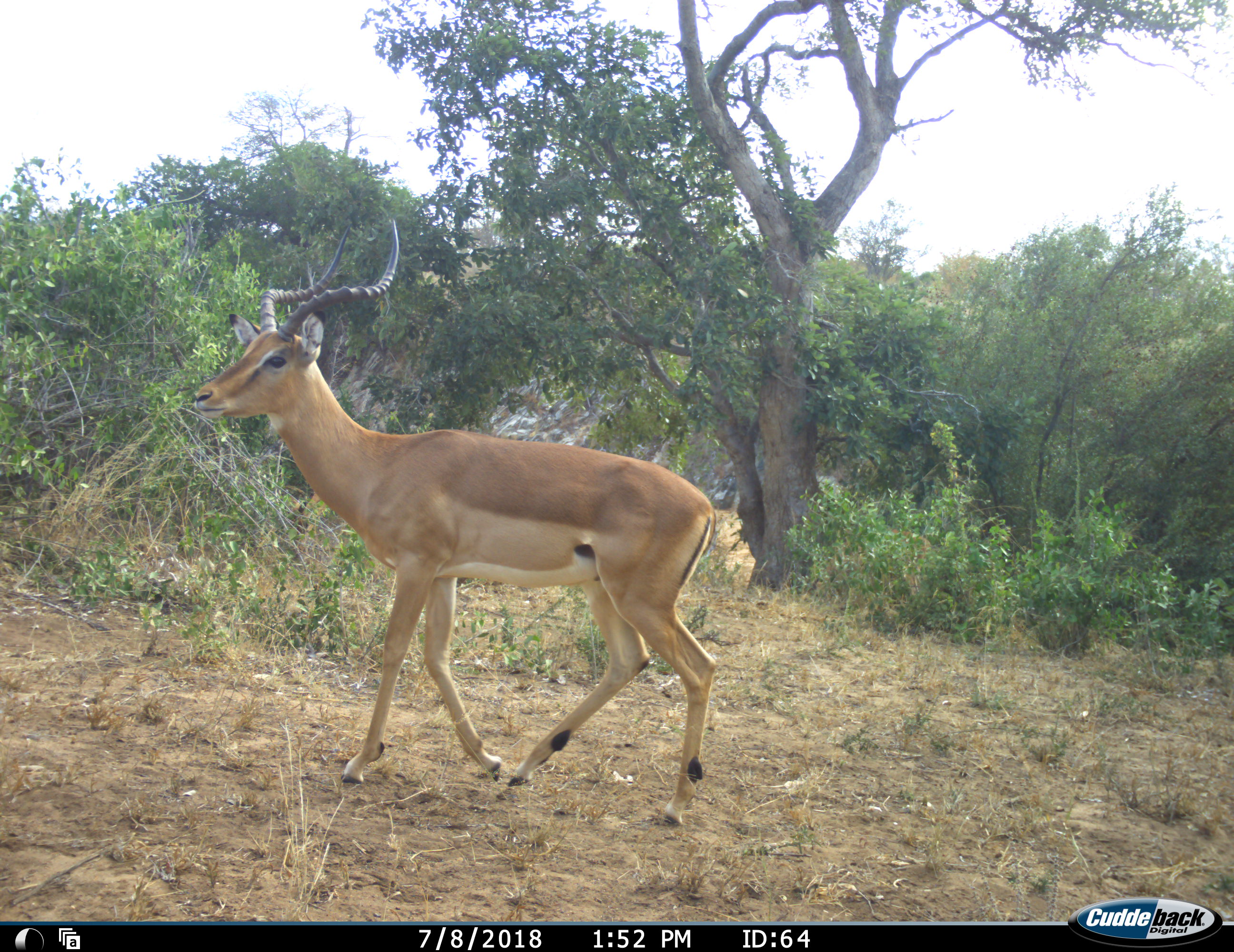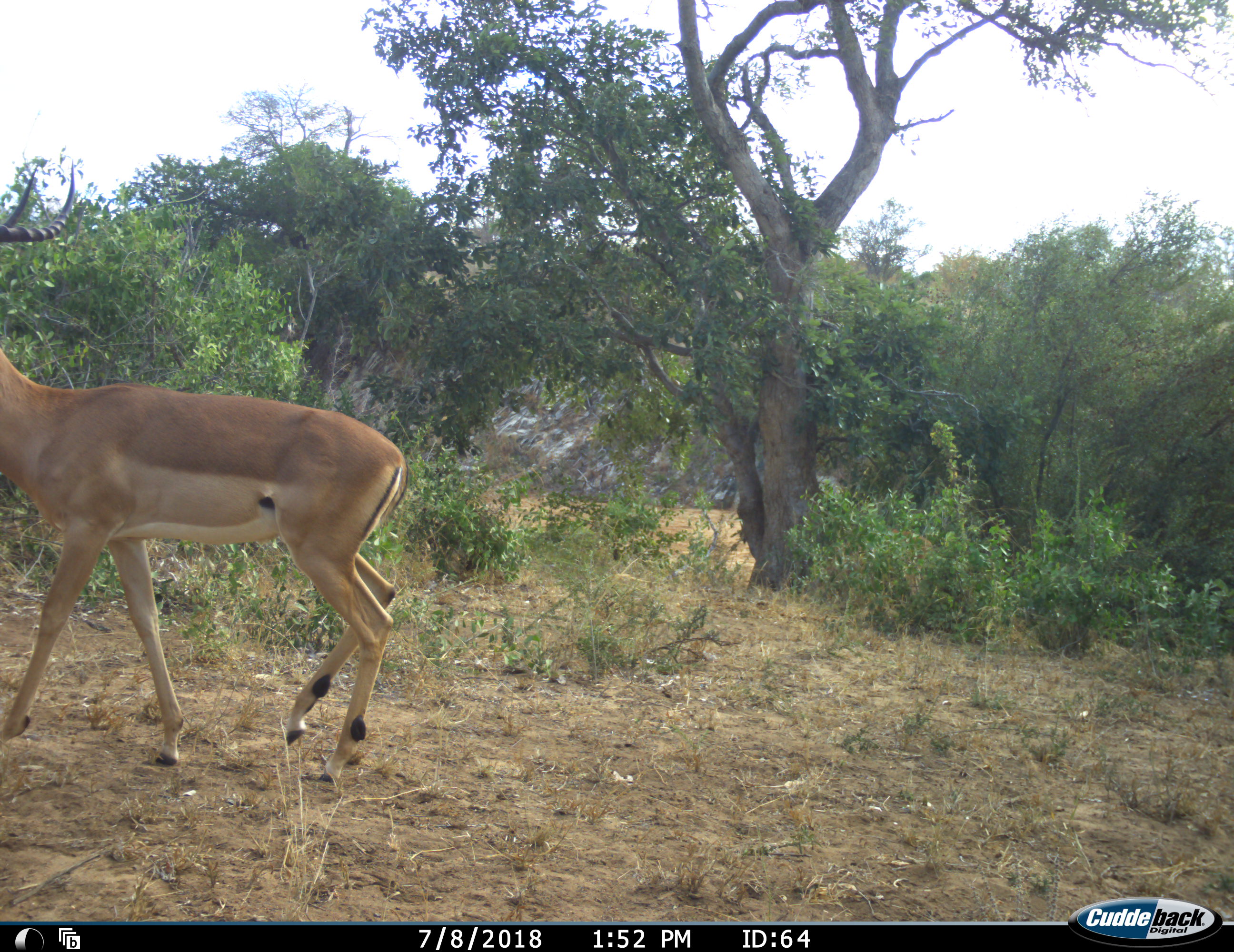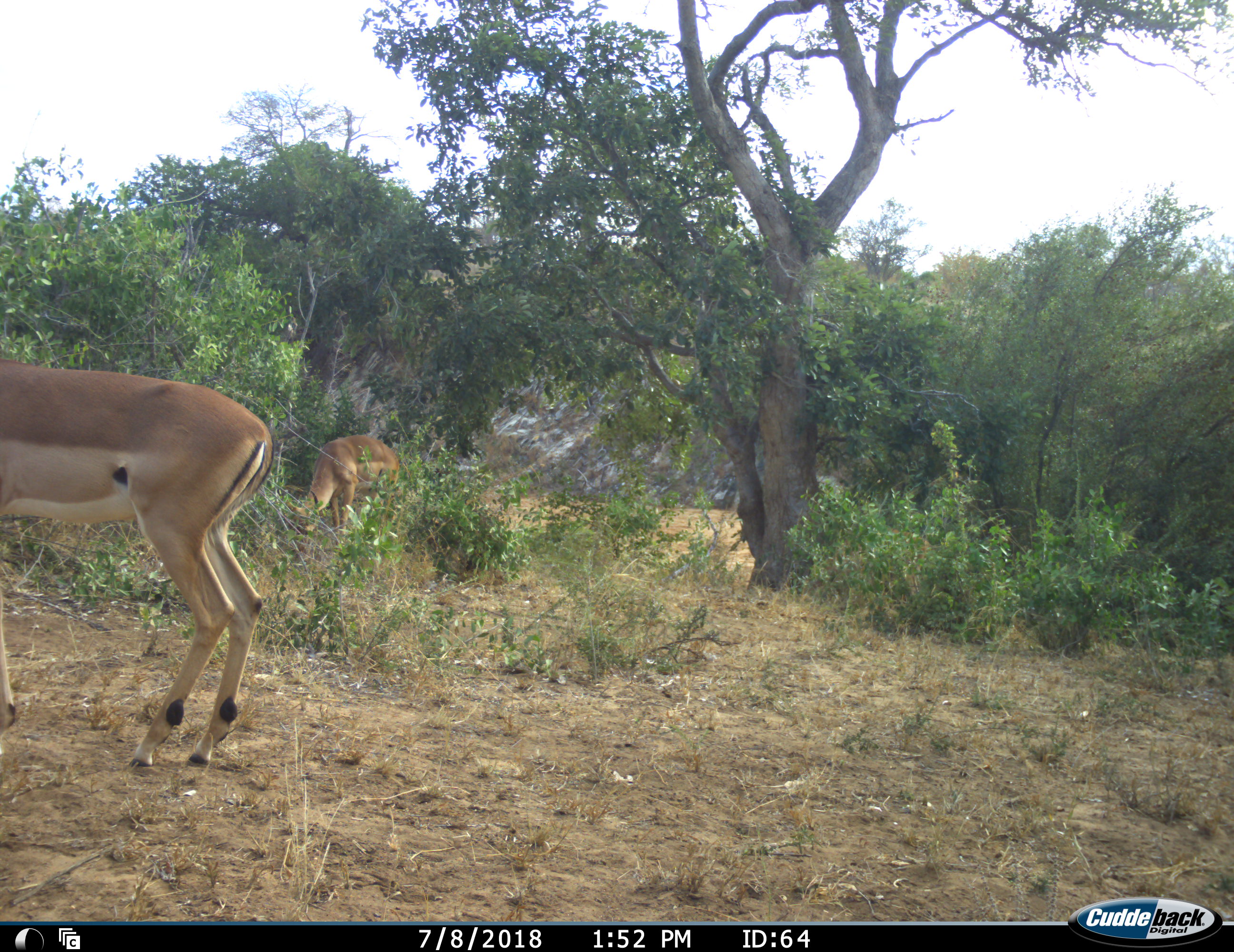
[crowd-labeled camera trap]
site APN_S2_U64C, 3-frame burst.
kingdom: Animalia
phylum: Chordata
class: Mammalia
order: Artiodactyla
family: Bovidae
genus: Aepyceros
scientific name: Aepyceros melampus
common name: impala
Impala (Aepyceros melampus), count 1. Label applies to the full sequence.